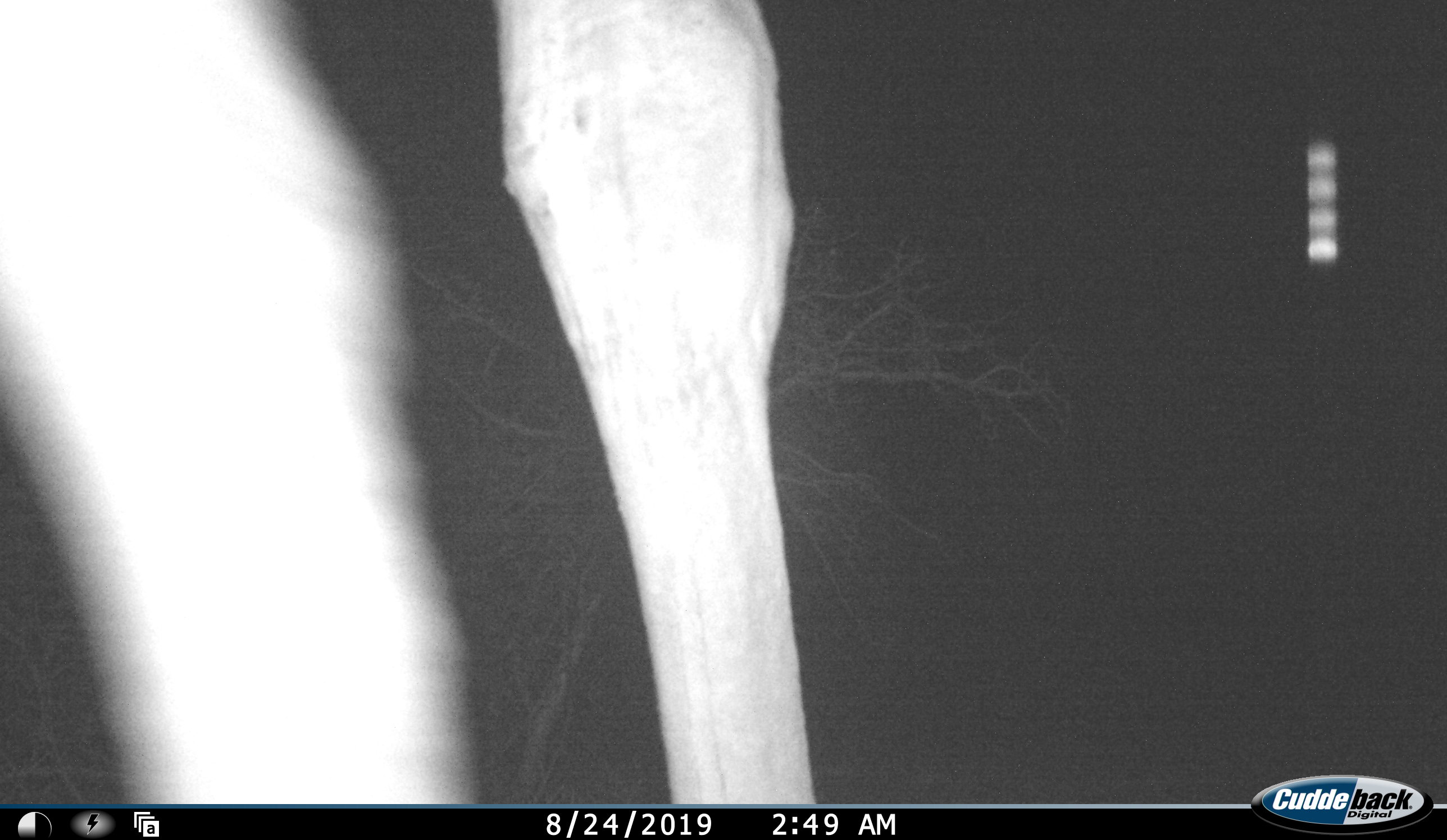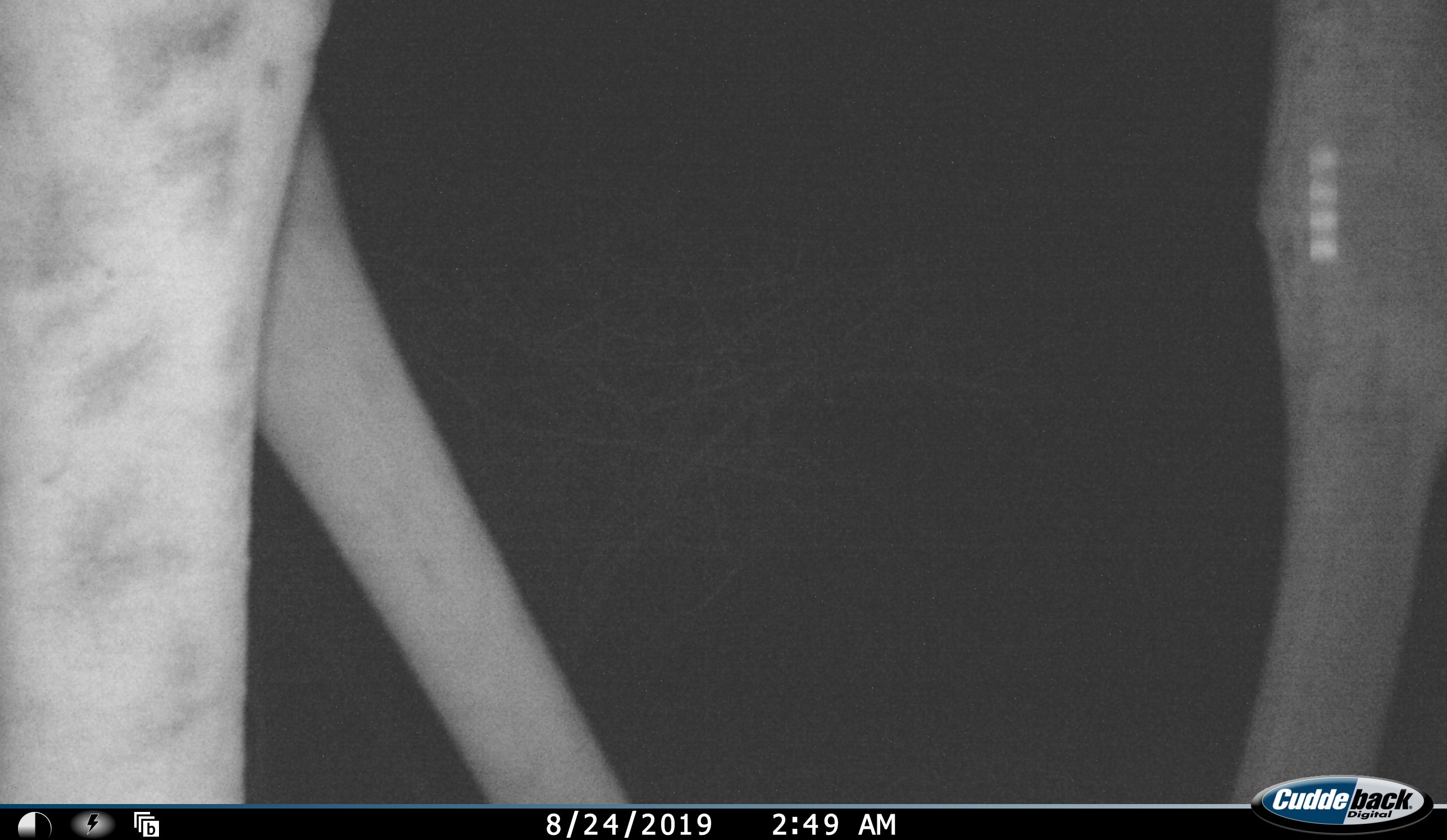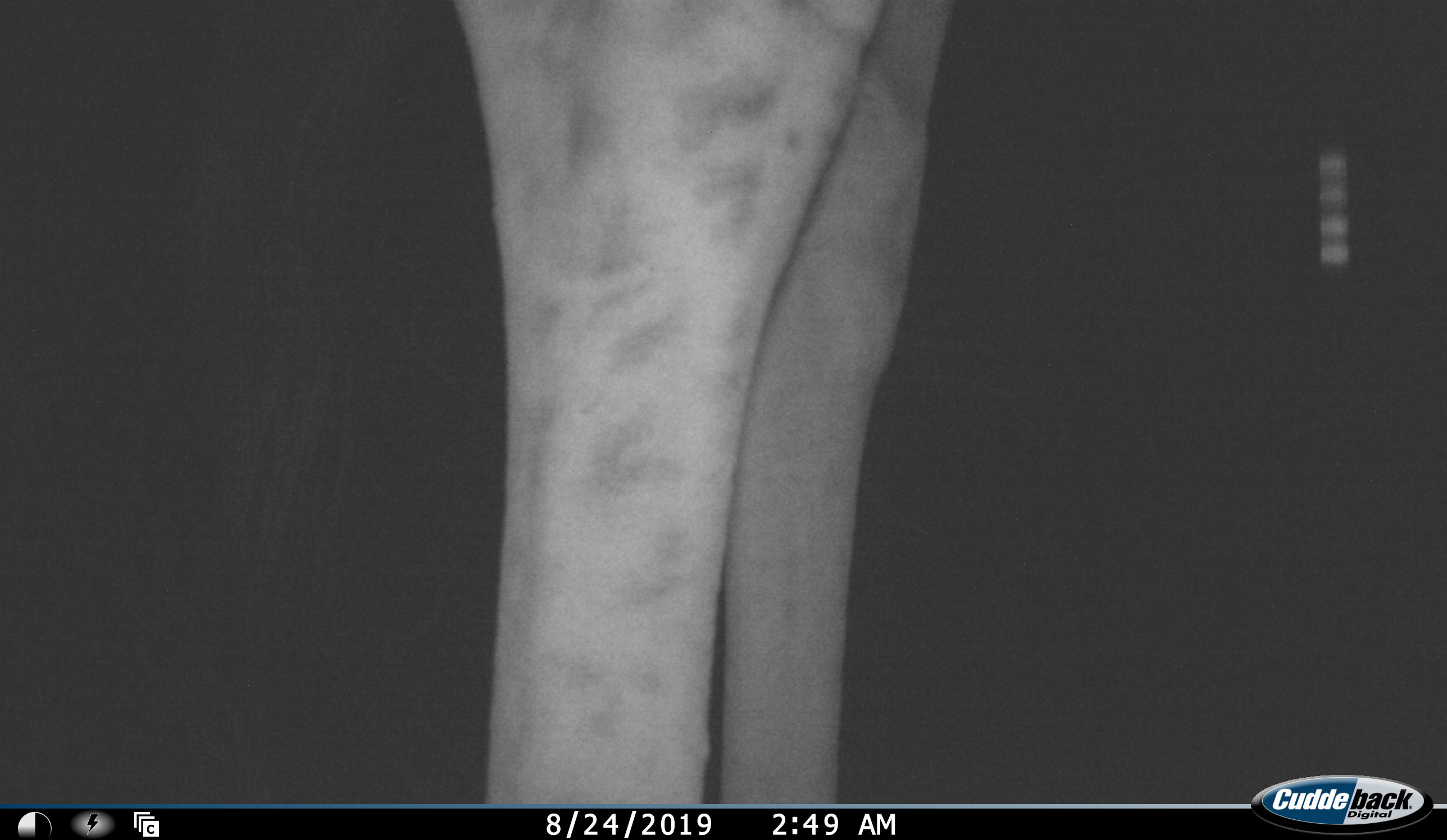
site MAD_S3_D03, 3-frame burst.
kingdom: Animalia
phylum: Chordata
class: Mammalia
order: Artiodactyla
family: Giraffidae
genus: Giraffa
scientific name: Giraffa camelopardalis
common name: giraffe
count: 1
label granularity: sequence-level